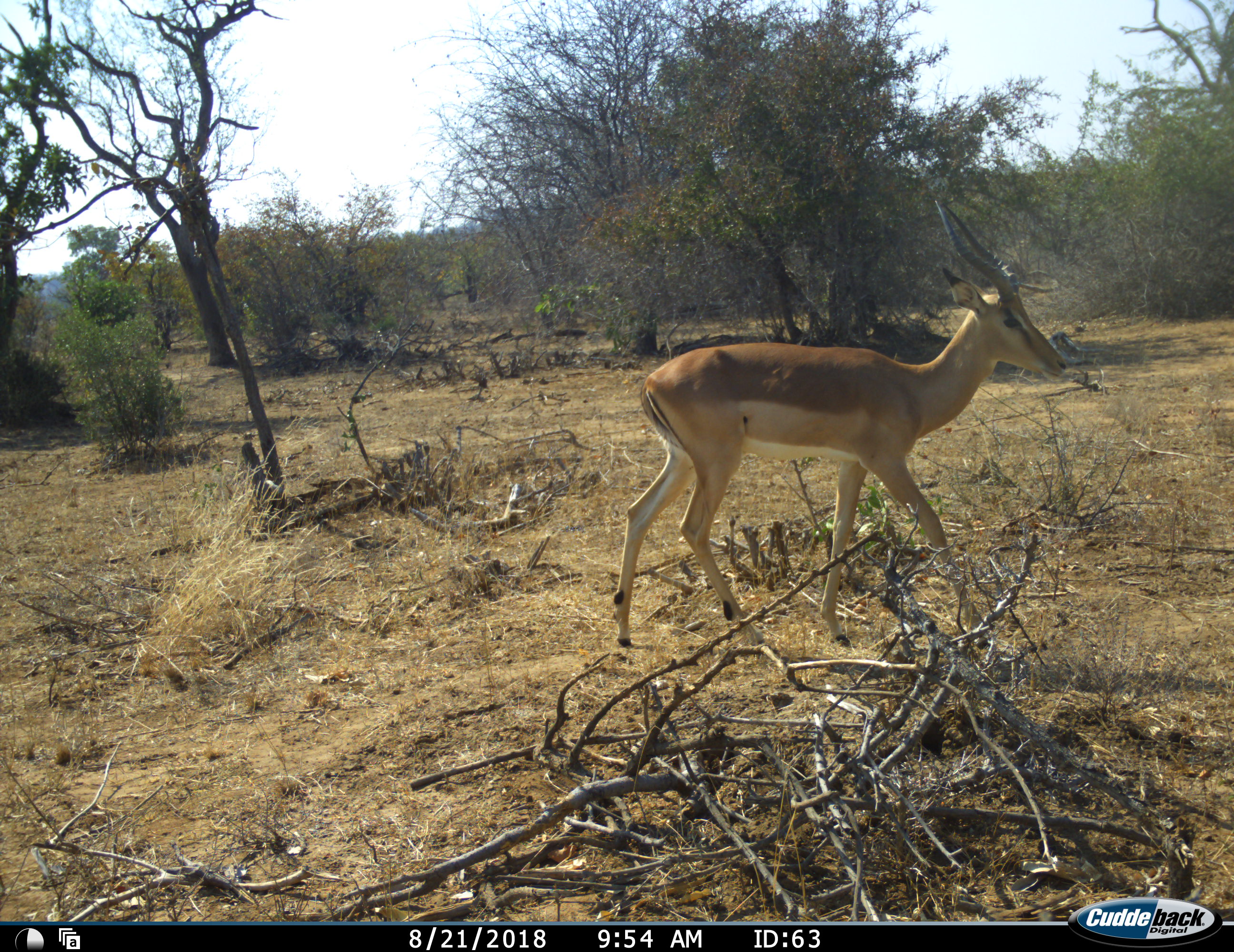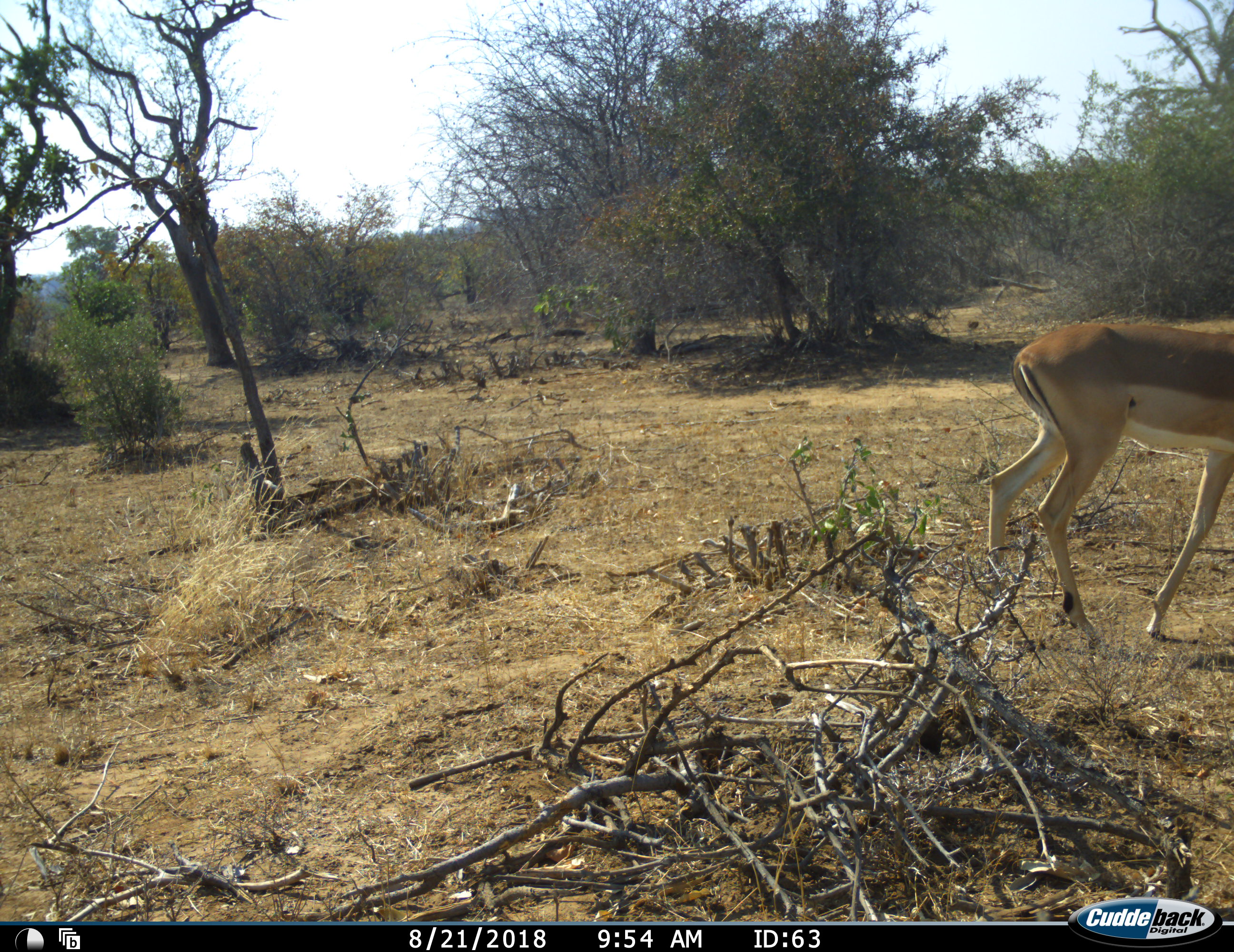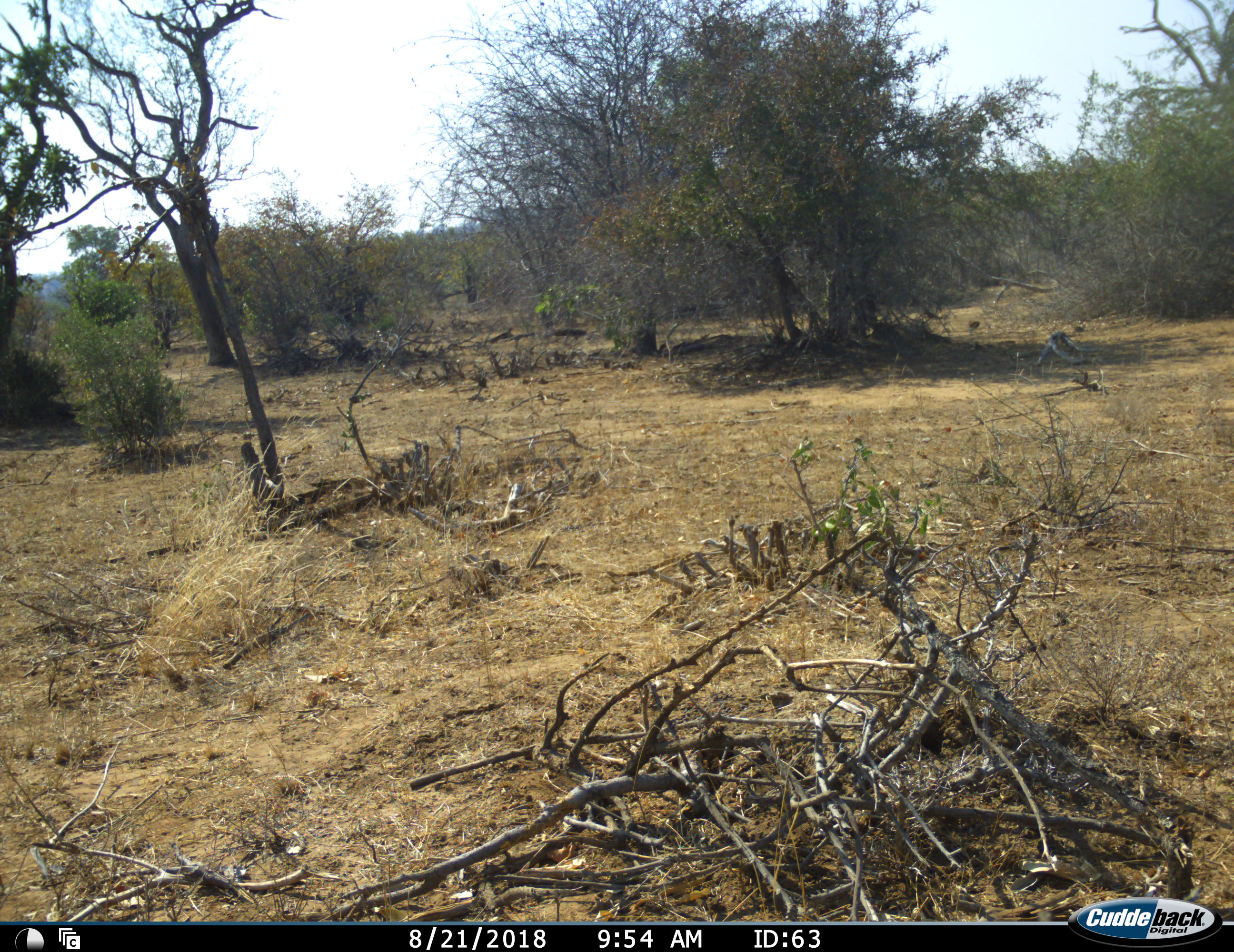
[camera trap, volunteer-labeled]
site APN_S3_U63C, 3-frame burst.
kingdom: Animalia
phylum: Chordata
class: Mammalia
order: Artiodactyla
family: Bovidae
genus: Aepyceros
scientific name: Aepyceros melampus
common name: impala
Impala (Aepyceros melampus), count 1. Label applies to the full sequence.